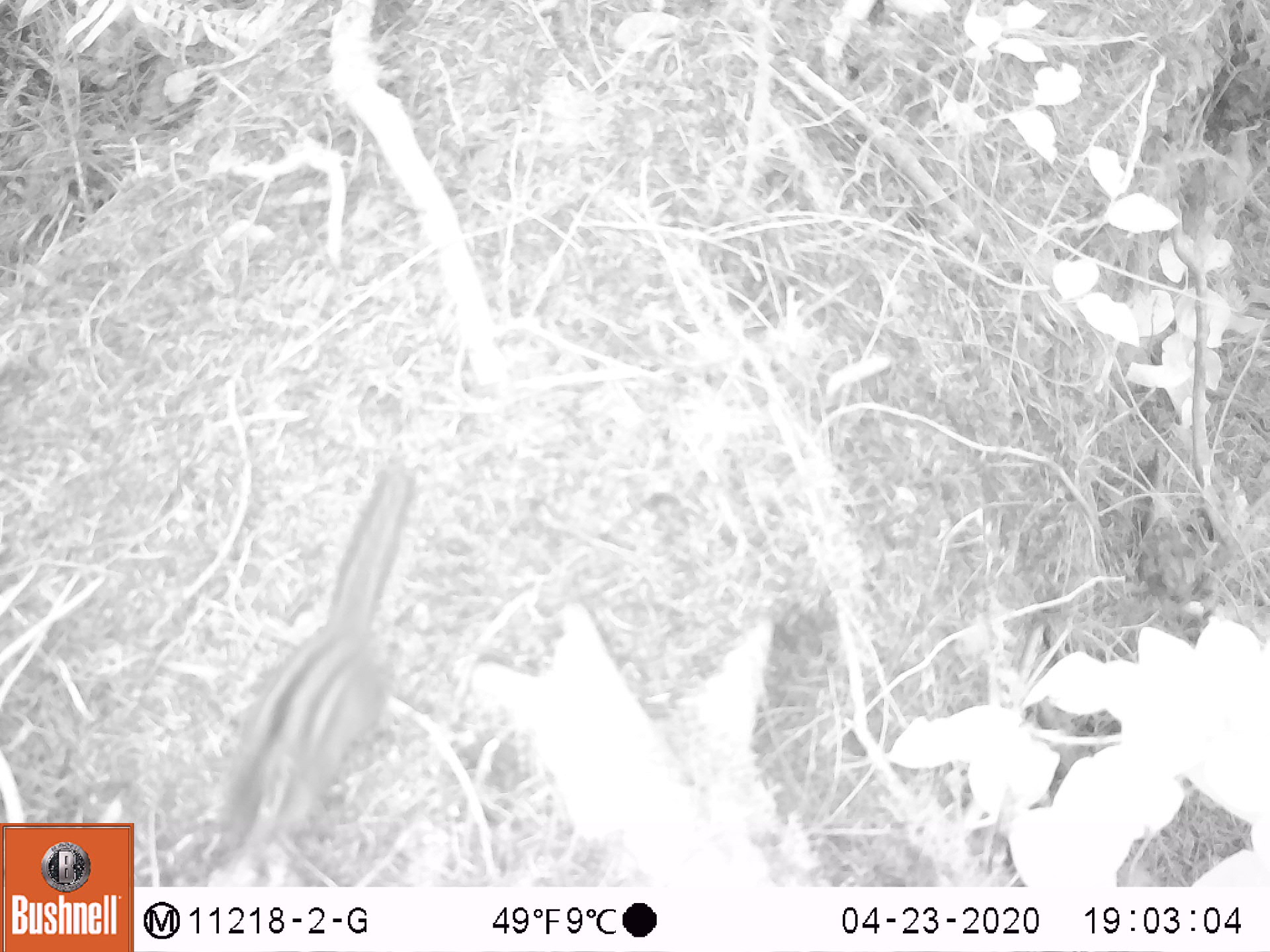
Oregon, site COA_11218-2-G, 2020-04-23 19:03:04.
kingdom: Animalia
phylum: Chordata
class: Mammalia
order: Rodentia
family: Sciuridae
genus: Neotamias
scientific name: Neotamias townsendii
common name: townsend's chipmunk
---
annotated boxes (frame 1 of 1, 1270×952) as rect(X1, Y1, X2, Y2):
townsend's chipmunk: rect(190, 451, 426, 873)